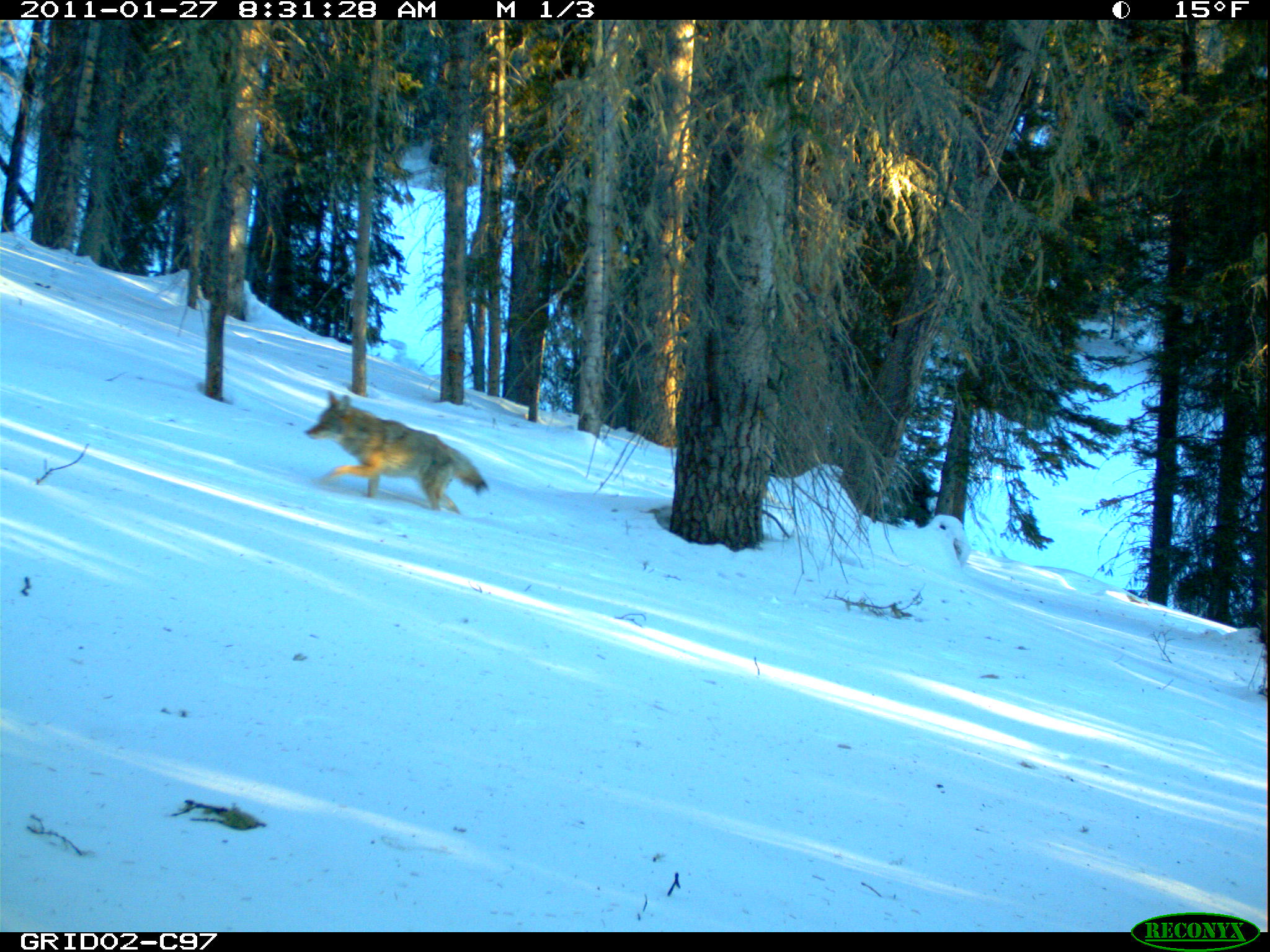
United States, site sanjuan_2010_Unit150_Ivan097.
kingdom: Animalia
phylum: Chordata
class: Mammalia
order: Carnivora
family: Canidae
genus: Canis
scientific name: Canis latrans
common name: coyote